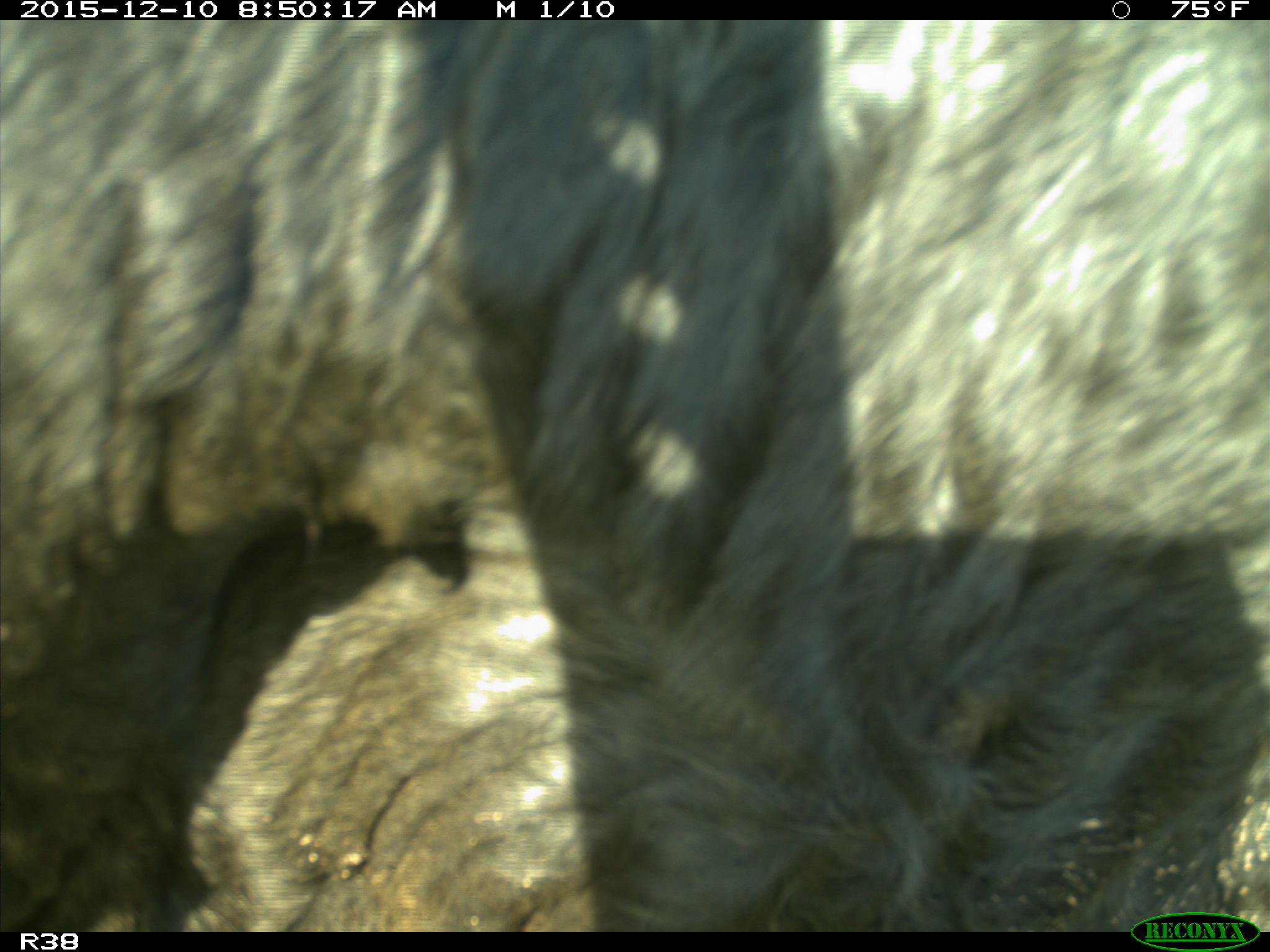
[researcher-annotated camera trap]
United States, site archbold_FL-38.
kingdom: Animalia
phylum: Chordata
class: Mammalia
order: Artiodactyla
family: Bovidae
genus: Bos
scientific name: Bos taurus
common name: domestic cow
Bos taurus (domestic cow).